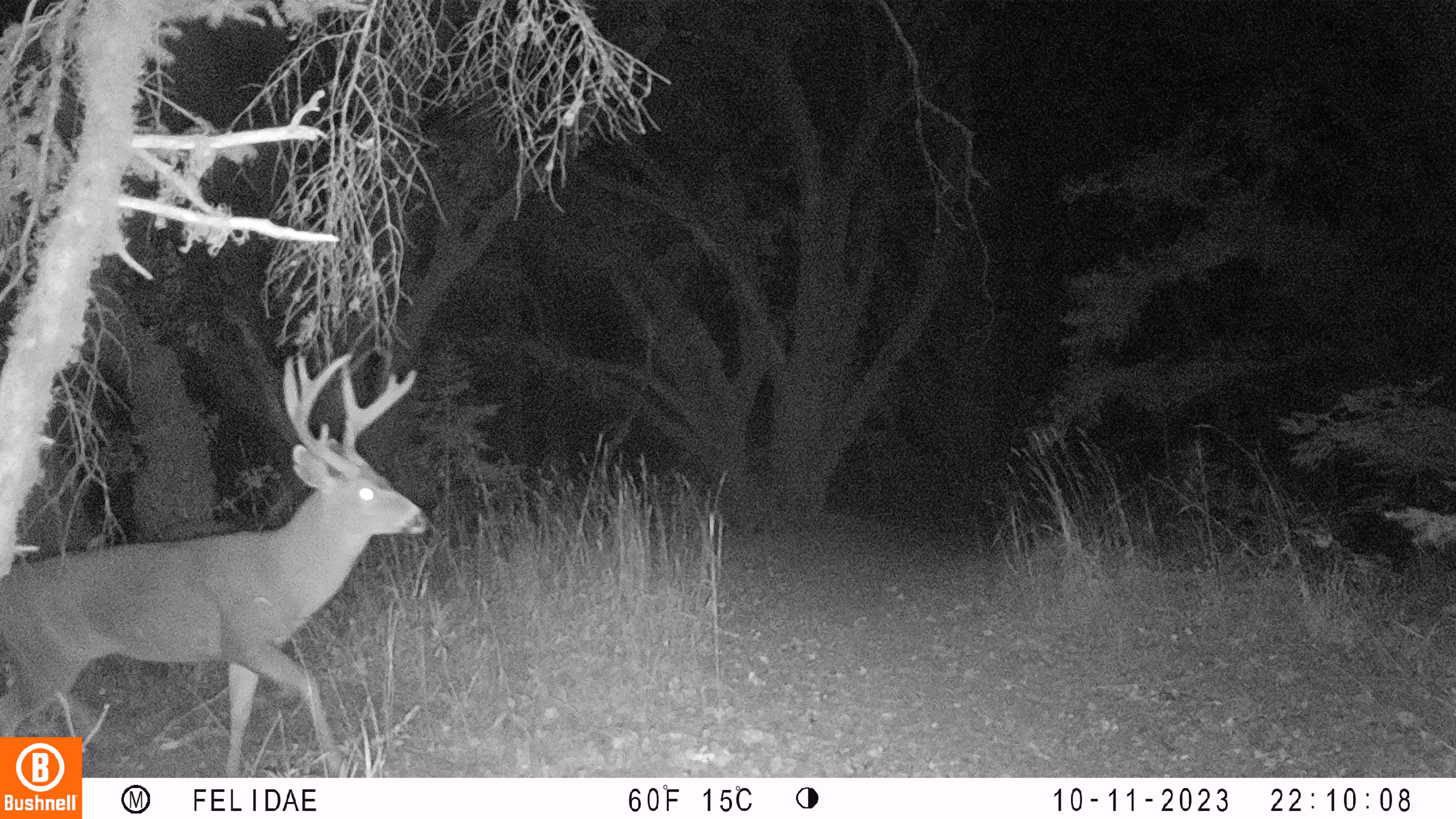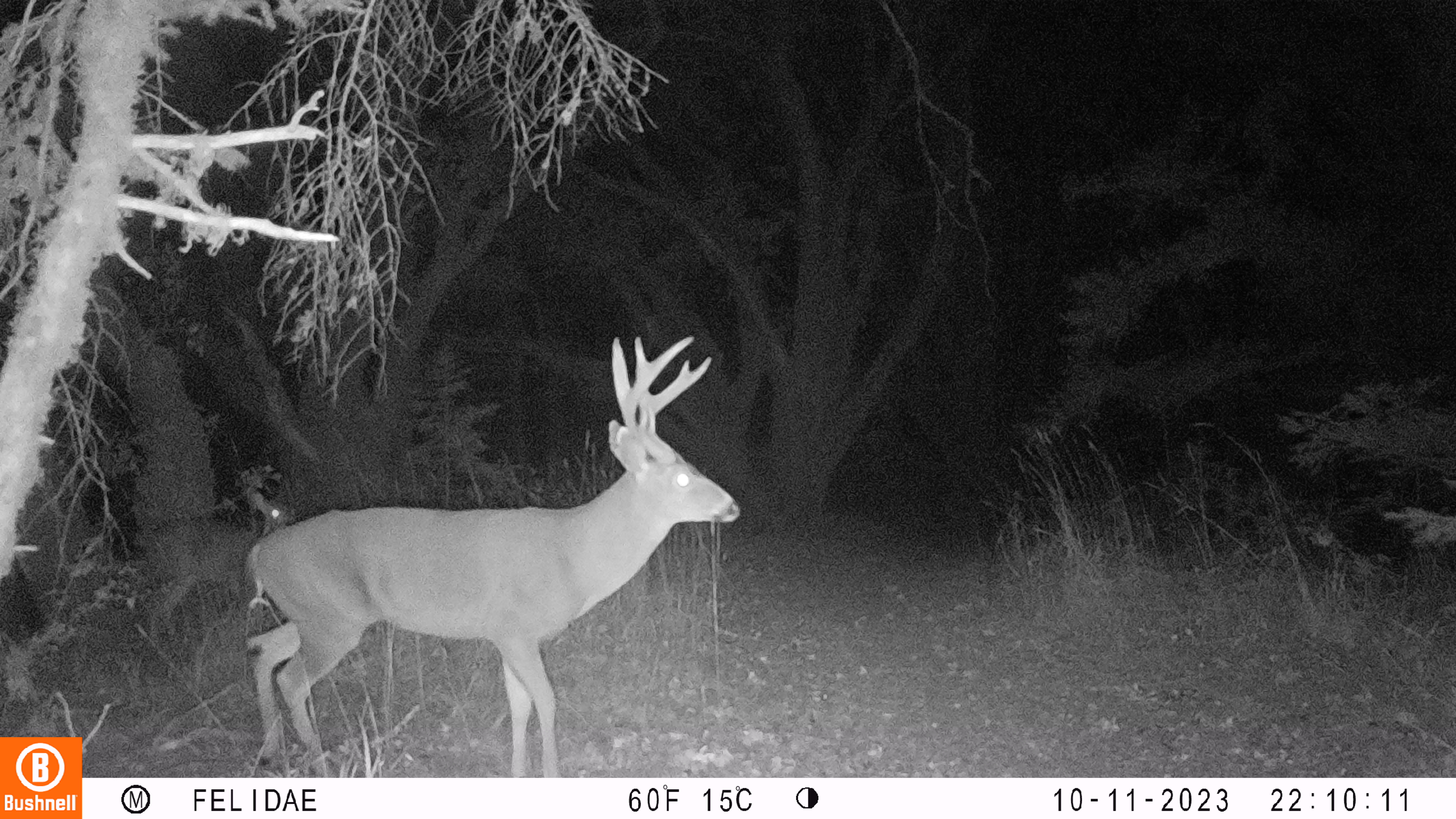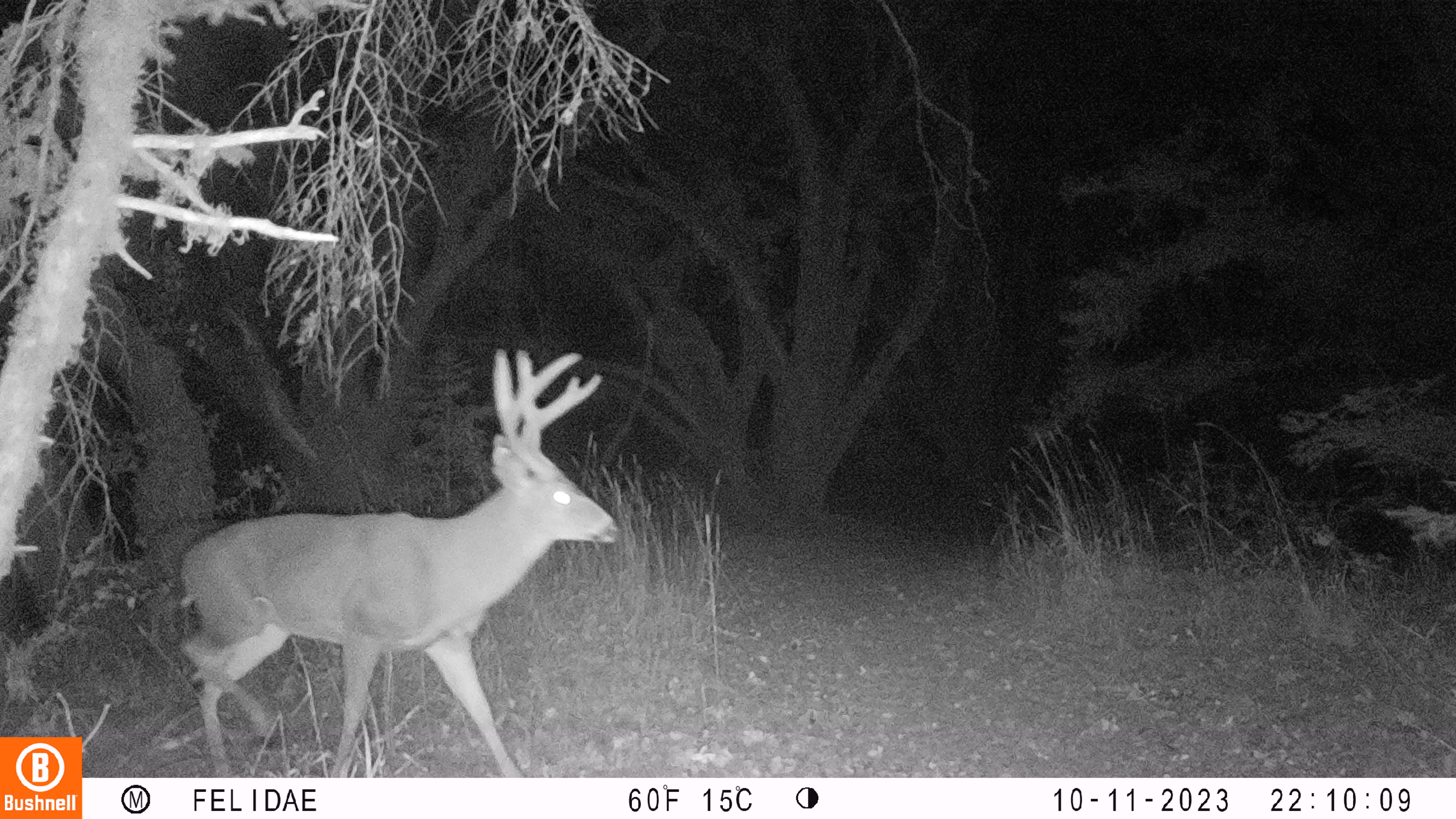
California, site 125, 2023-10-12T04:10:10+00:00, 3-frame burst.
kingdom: Animalia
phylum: Chordata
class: Mammalia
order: Artiodactyla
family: Cervidae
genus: Odocoileus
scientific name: Odocoileus hemionus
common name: mule deer